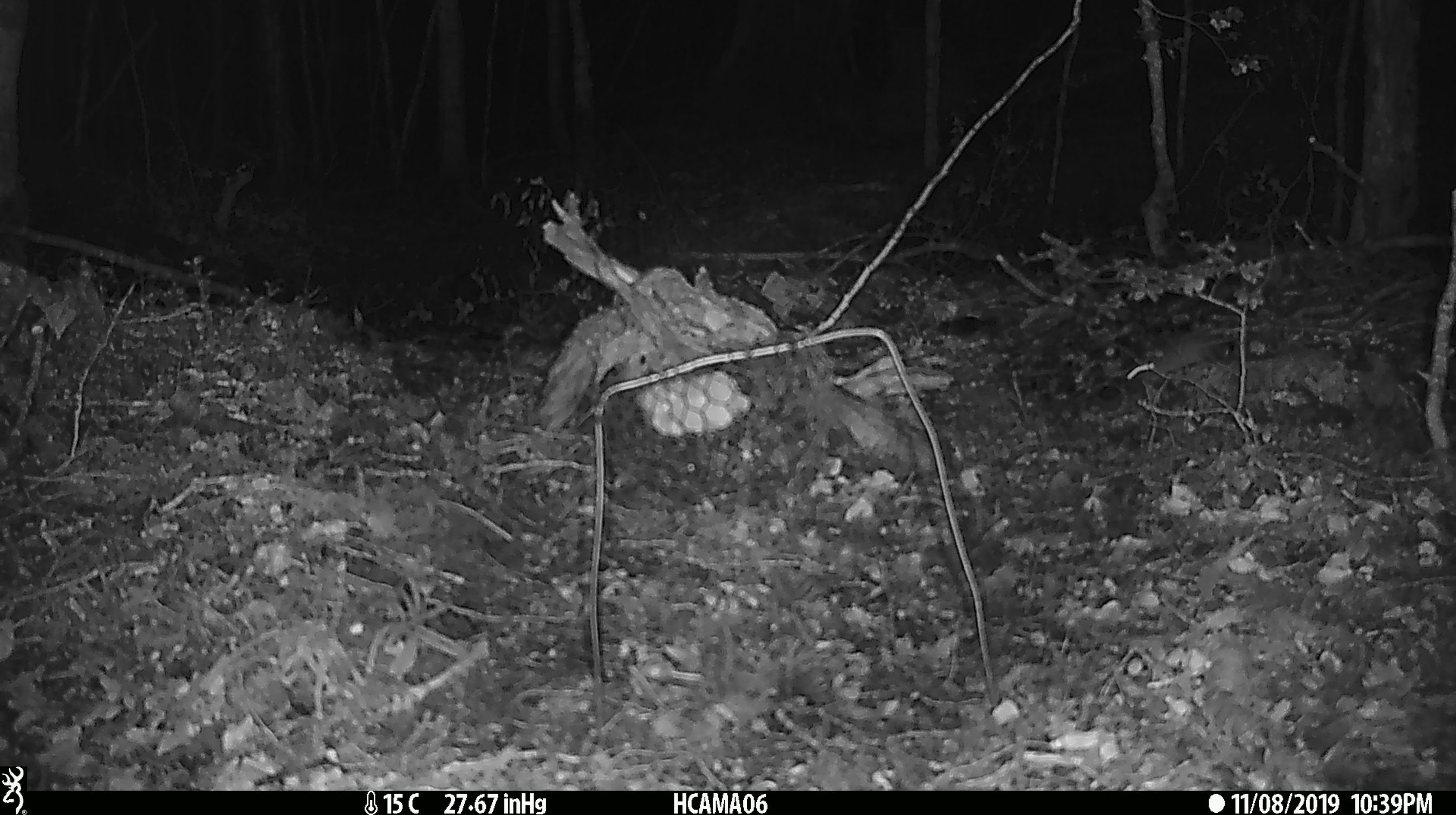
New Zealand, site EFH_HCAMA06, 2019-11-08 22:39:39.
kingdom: Animalia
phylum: Chordata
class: Mammalia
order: Rodentia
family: Muridae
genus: Mus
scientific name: Mus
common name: mouse